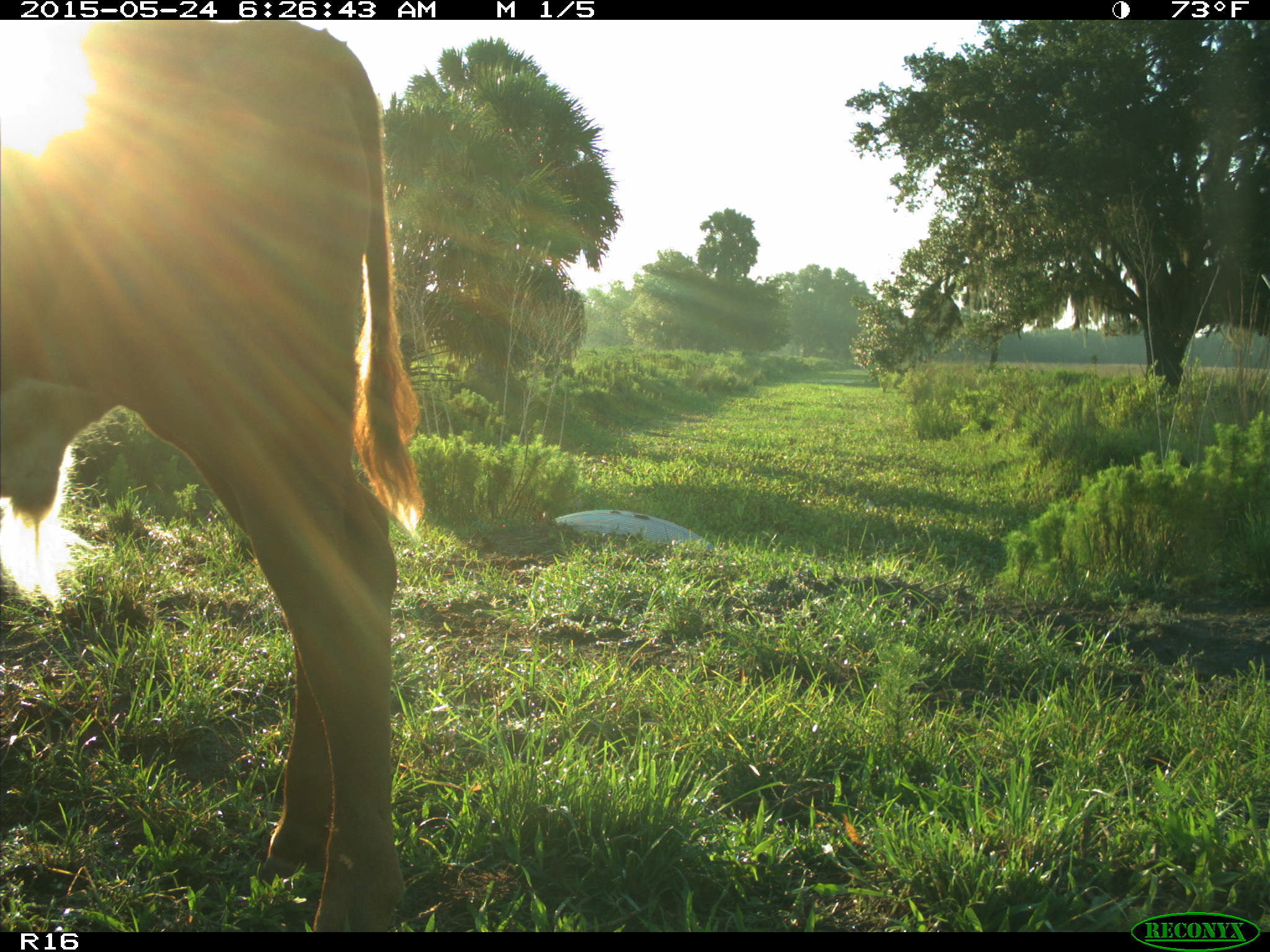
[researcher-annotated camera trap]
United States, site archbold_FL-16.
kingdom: Animalia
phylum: Chordata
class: Mammalia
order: Artiodactyla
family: Bovidae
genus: Bos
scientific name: Bos taurus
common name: domestic cow